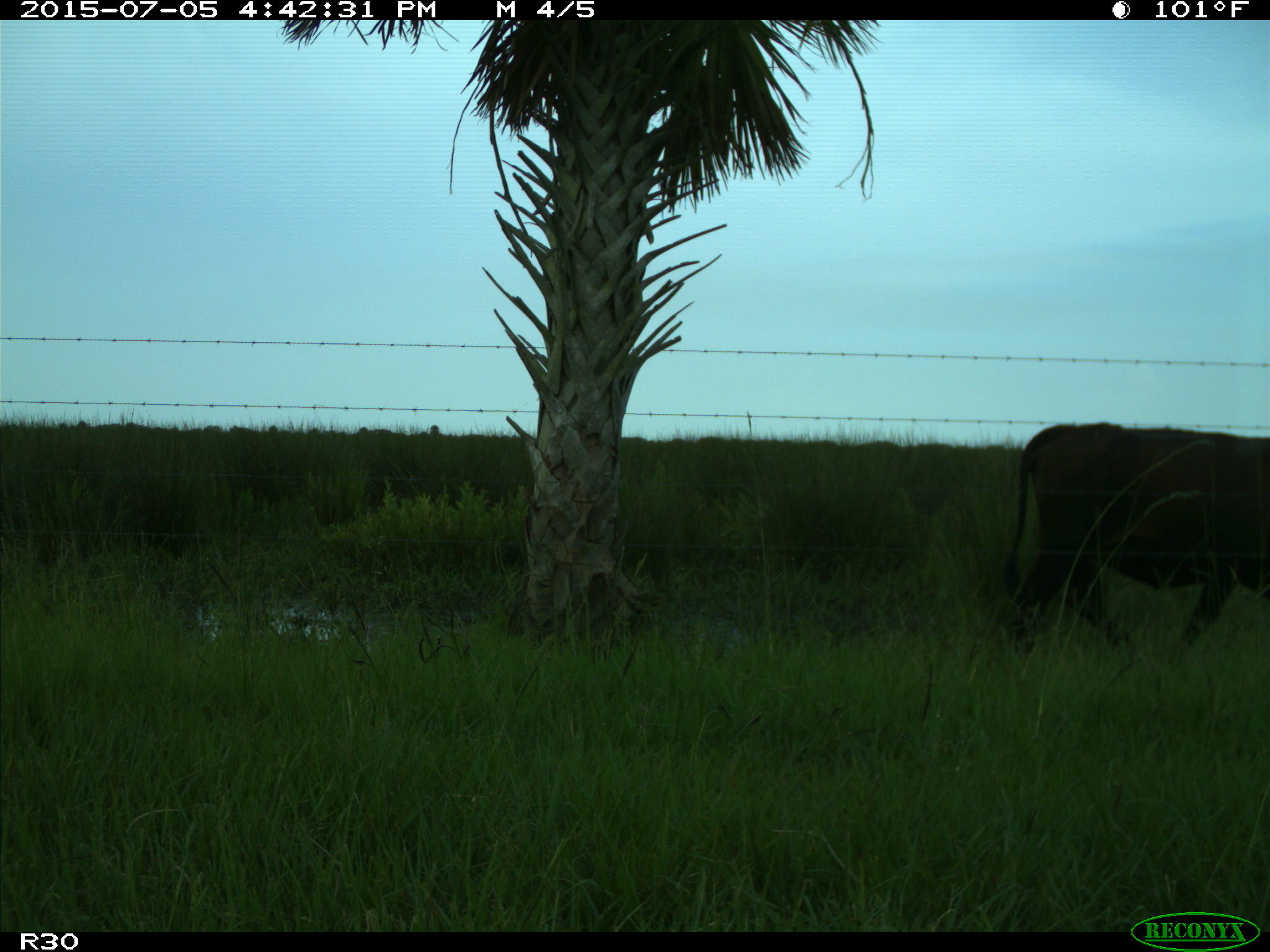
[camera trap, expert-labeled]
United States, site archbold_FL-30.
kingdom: Animalia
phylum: Chordata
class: Mammalia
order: Artiodactyla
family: Bovidae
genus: Bos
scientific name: Bos taurus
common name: domestic cow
Bos taurus (domestic cow).